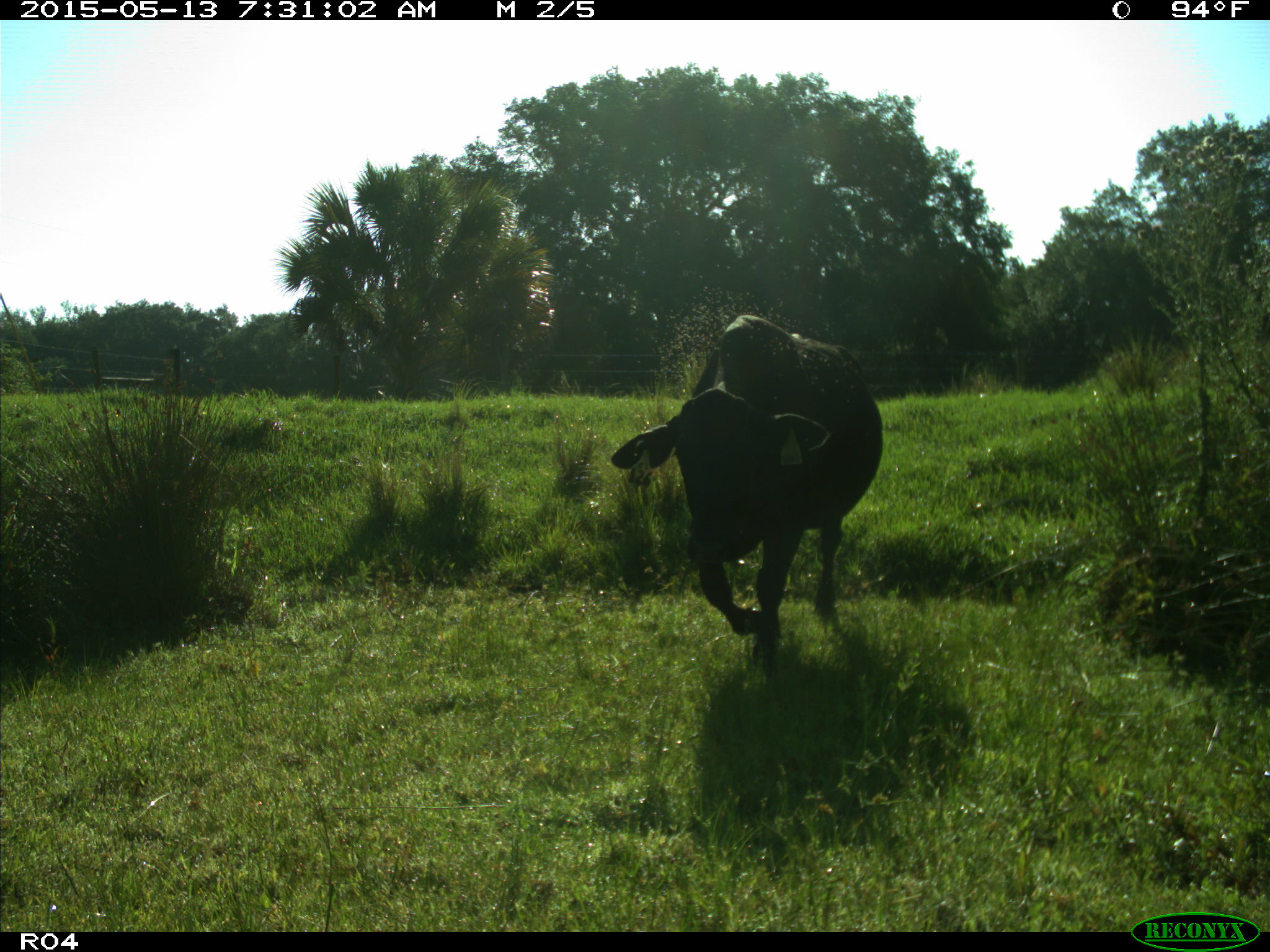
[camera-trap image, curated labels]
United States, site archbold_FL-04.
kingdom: Animalia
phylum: Chordata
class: Mammalia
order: Artiodactyla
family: Bovidae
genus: Bos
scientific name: Bos taurus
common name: domestic cow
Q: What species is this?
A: Bos taurus (domestic cow).